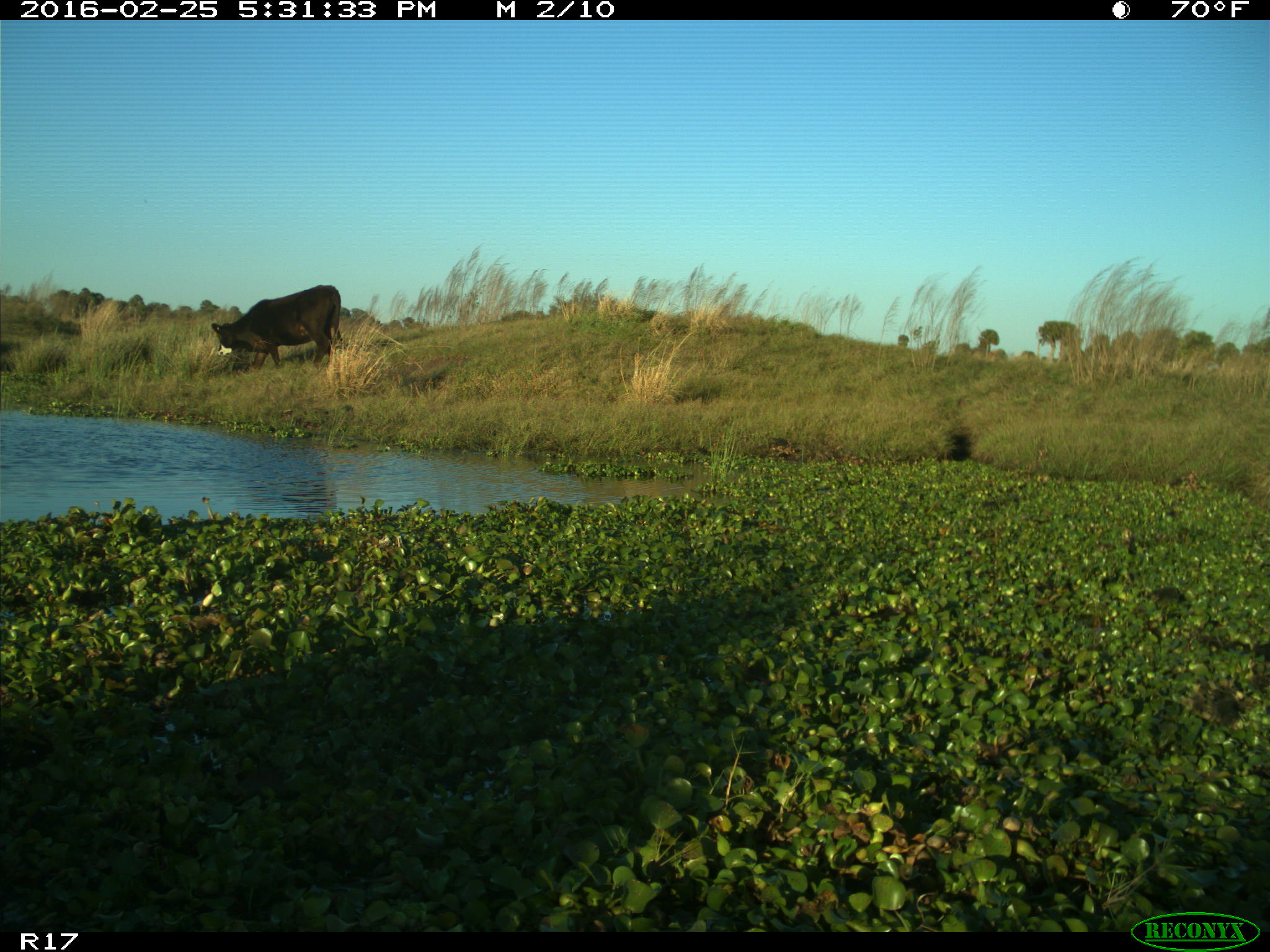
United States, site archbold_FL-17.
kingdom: Animalia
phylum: Chordata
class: Mammalia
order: Artiodactyla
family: Bovidae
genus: Bos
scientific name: Bos taurus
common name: domestic cow